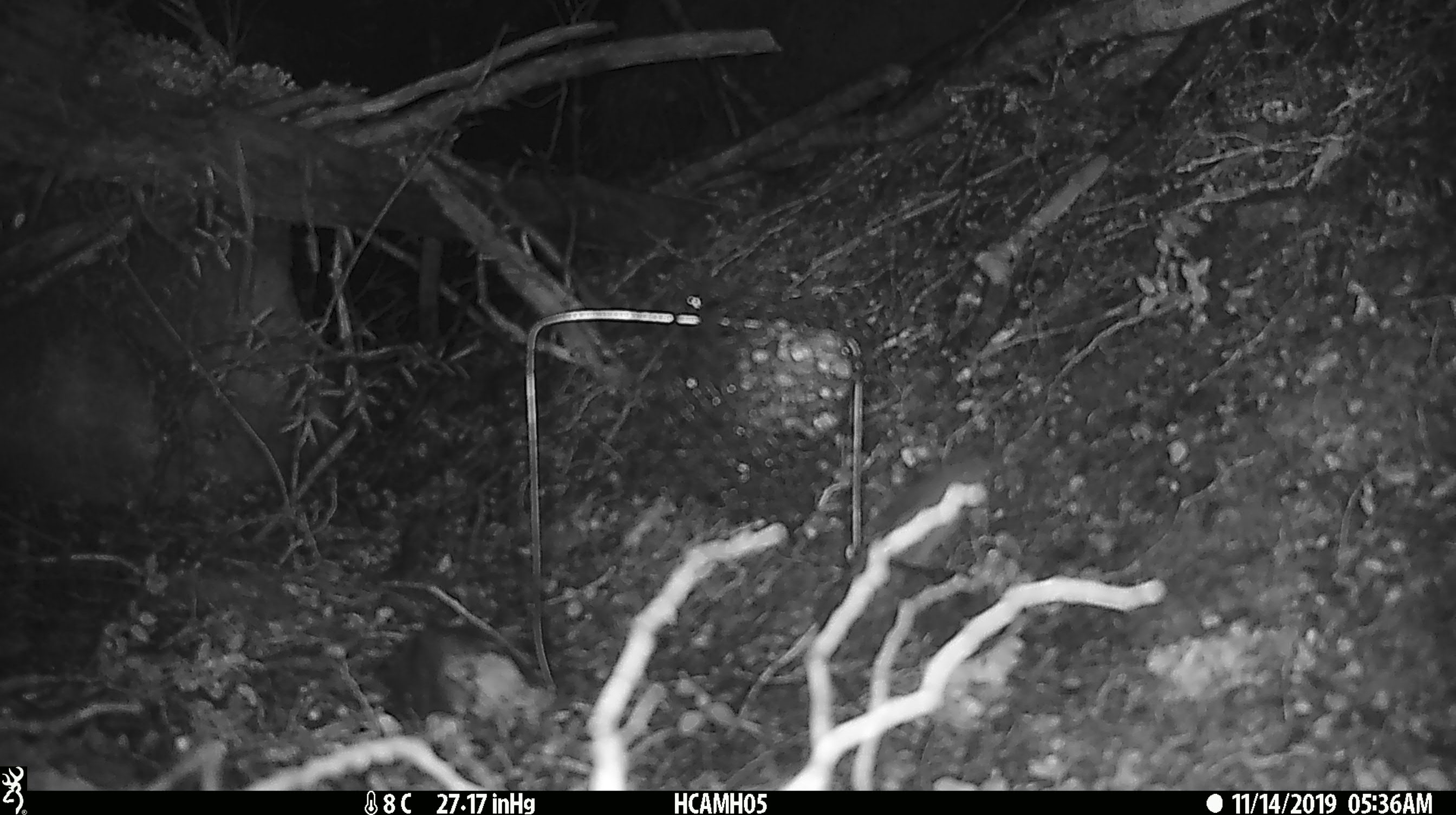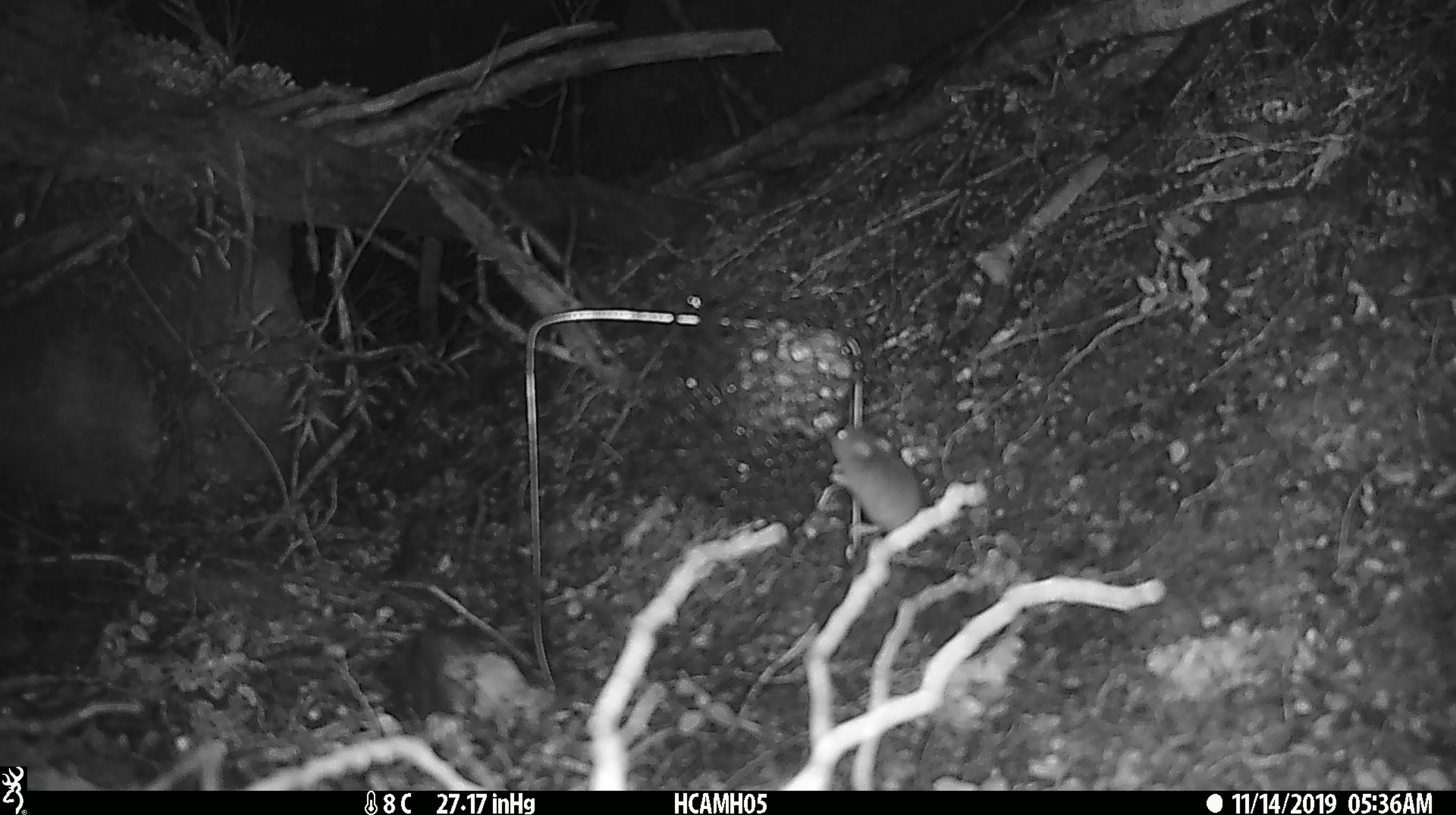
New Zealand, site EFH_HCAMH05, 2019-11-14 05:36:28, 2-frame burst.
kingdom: Animalia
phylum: Chordata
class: Mammalia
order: Rodentia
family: Muridae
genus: Mus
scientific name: Mus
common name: mouse